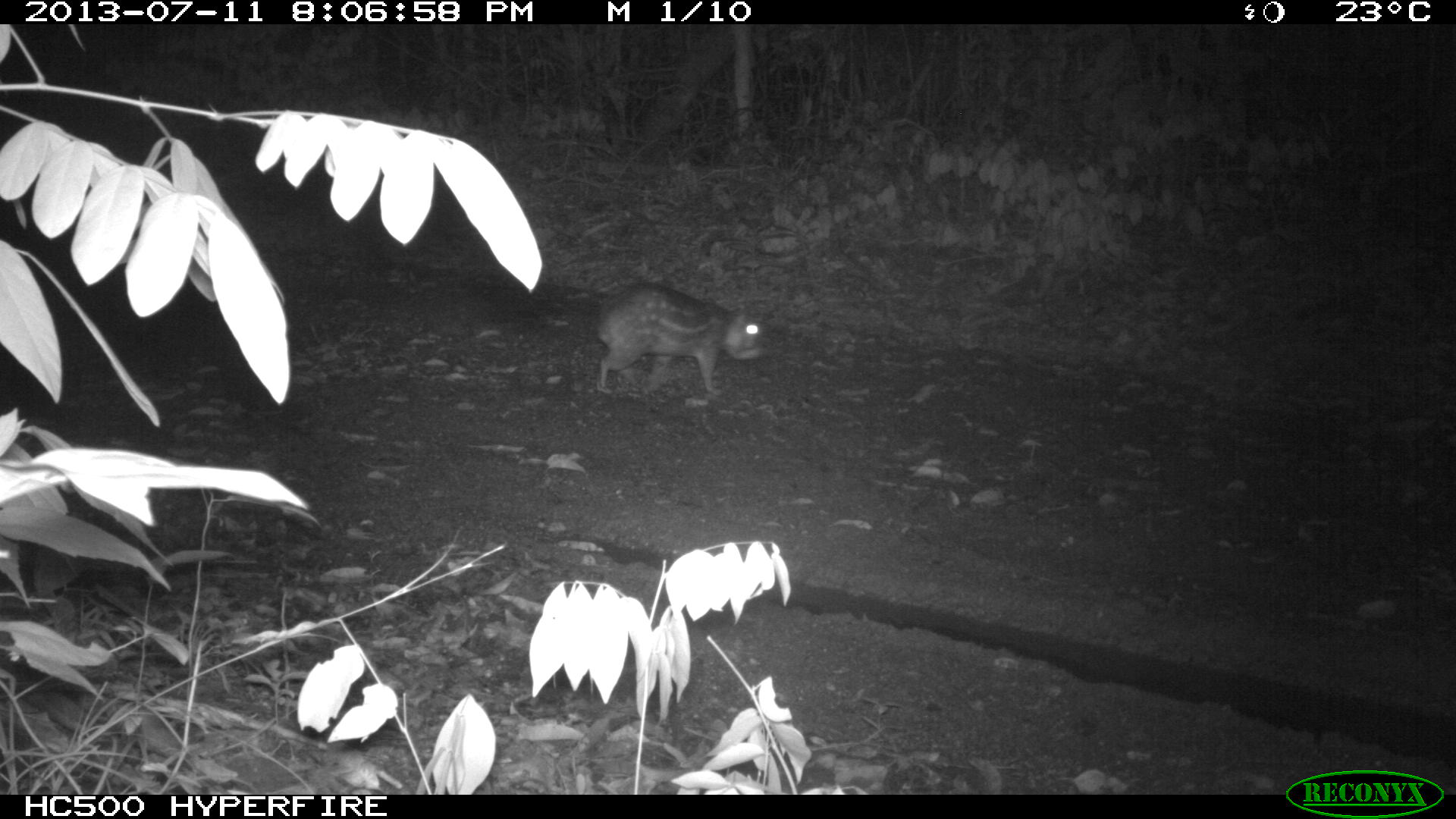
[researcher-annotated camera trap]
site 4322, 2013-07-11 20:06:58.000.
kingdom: Animalia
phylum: Chordata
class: Mammalia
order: Rodentia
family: Cuniculidae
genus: Cuniculus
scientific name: Cuniculus paca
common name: lowland paca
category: agouti paca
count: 1